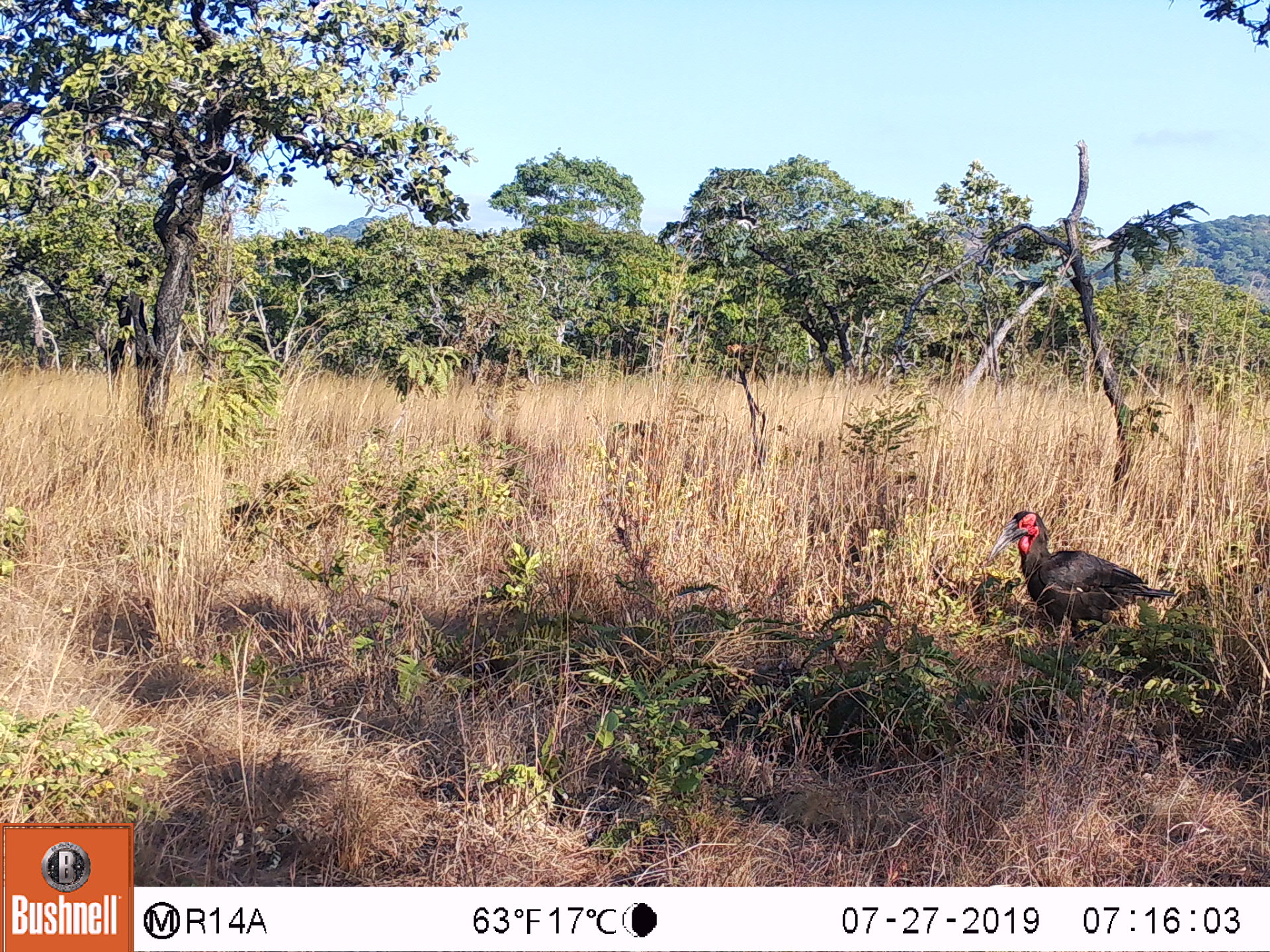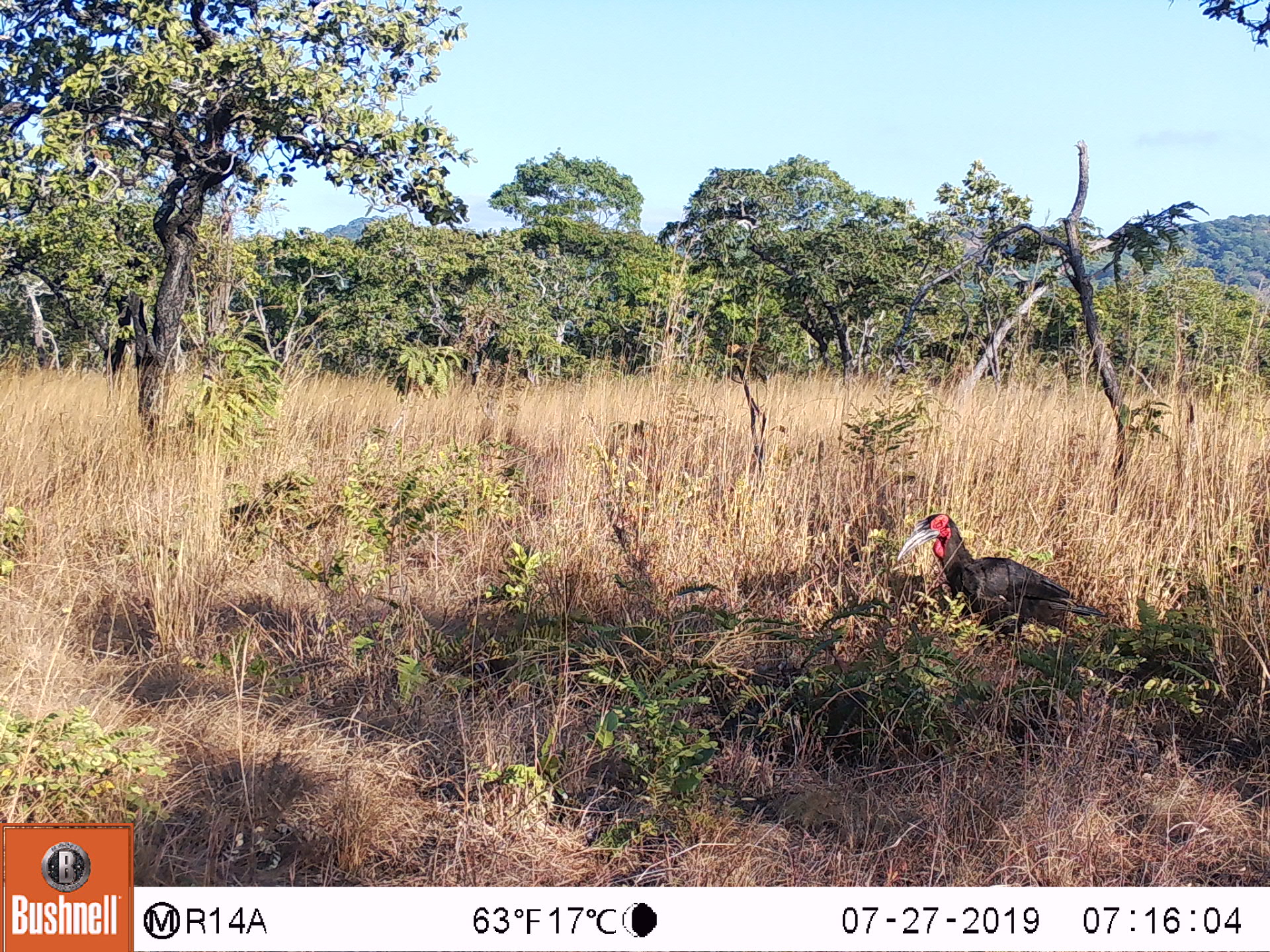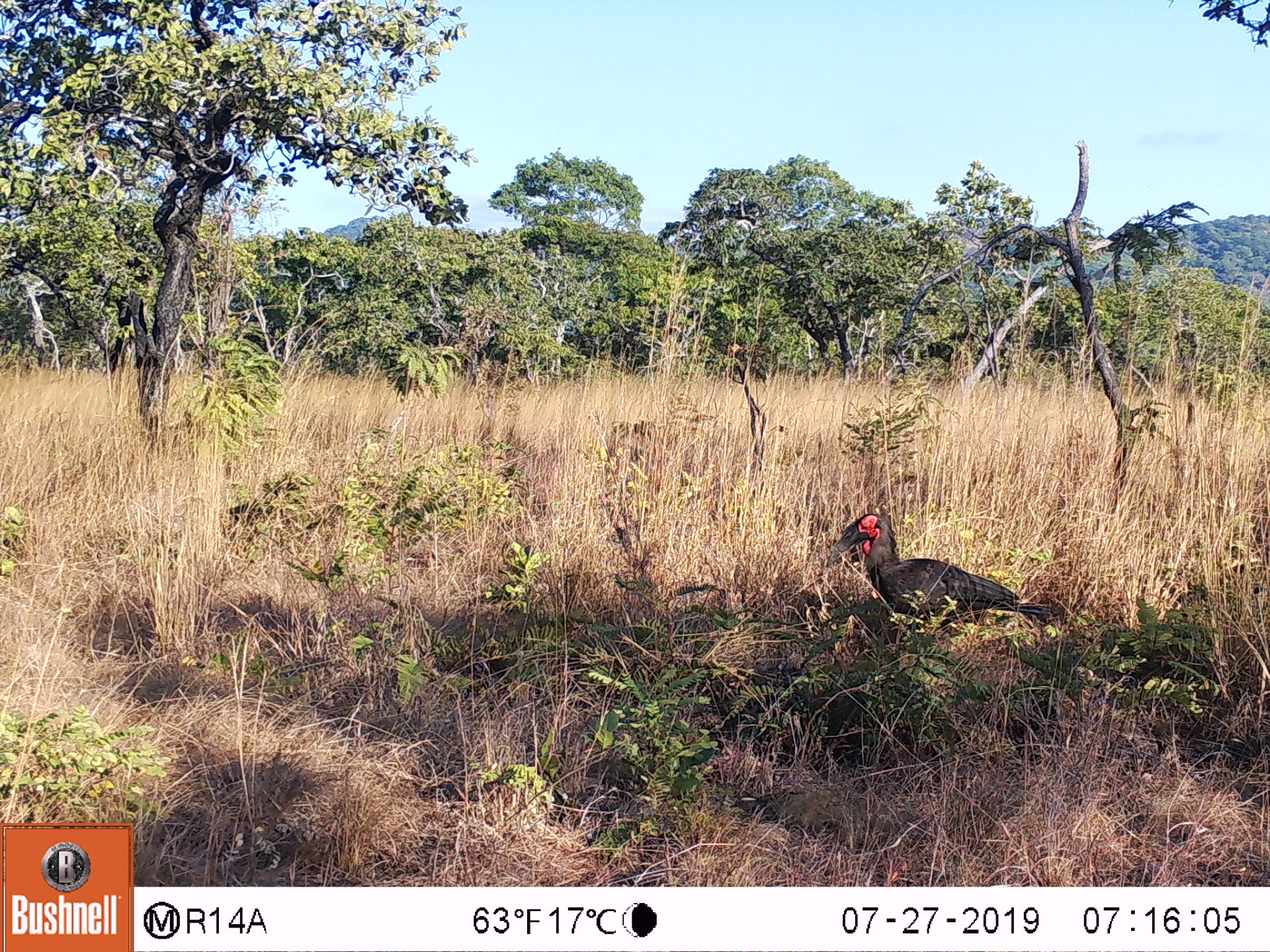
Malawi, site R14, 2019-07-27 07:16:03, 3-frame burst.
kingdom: Animalia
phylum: Chordata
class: Aves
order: Bucerotiformes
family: Bucorvidae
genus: Bucorvus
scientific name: Bucorvus leadbeateri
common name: southern ground hornbill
Southern ground hornbill (Bucorvus leadbeateri), count 1.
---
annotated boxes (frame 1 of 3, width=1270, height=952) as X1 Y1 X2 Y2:
southern ground hornbill: 973 493 1182 661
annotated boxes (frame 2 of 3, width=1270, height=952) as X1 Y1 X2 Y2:
southern ground hornbill: 877 493 1108 673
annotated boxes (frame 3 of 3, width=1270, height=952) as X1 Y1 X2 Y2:
southern ground hornbill: 811 497 1054 667